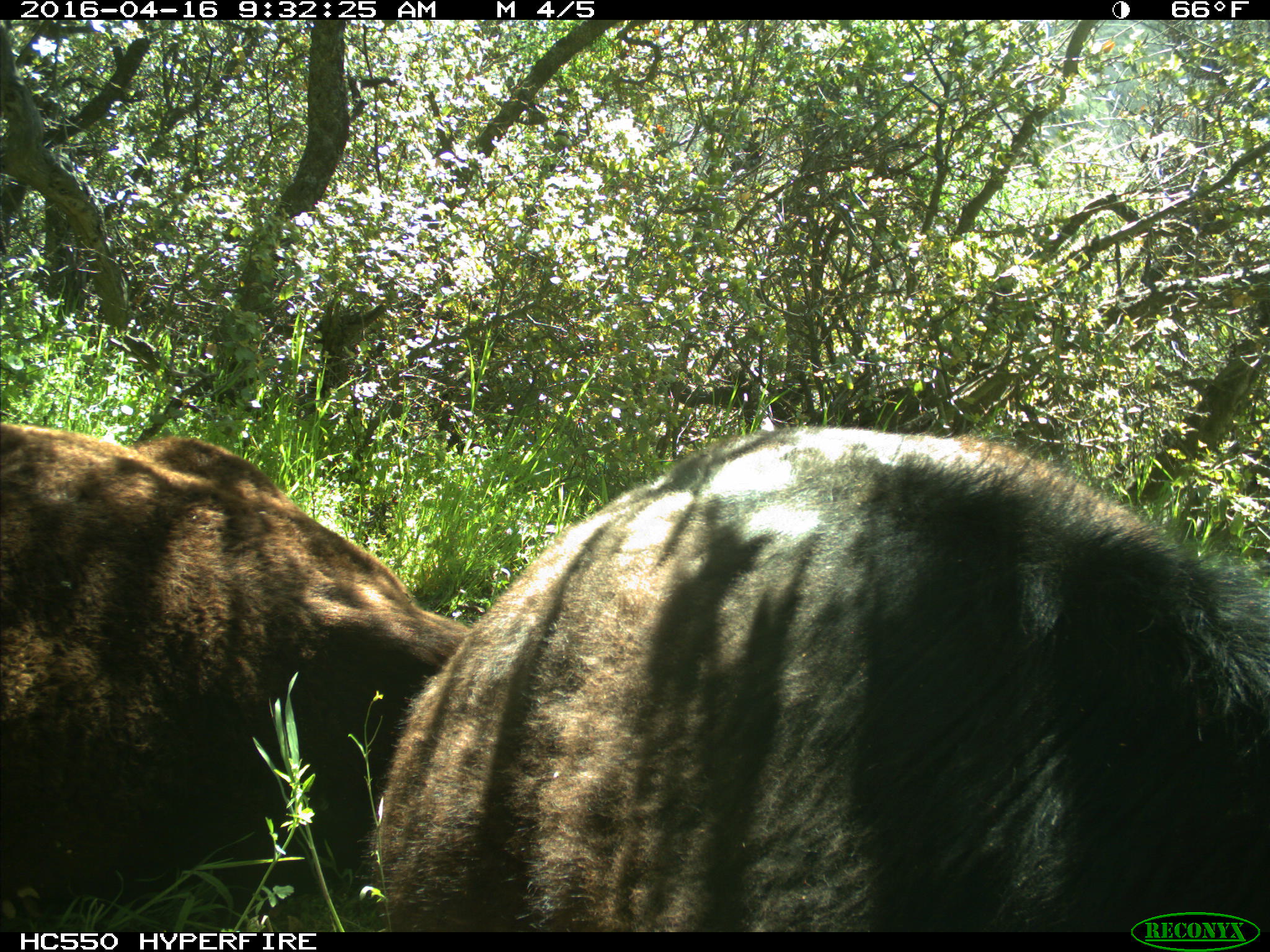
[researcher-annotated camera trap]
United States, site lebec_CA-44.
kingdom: Animalia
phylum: Chordata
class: Mammalia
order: Artiodactyla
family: Bovidae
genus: Bos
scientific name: Bos taurus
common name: domestic cow